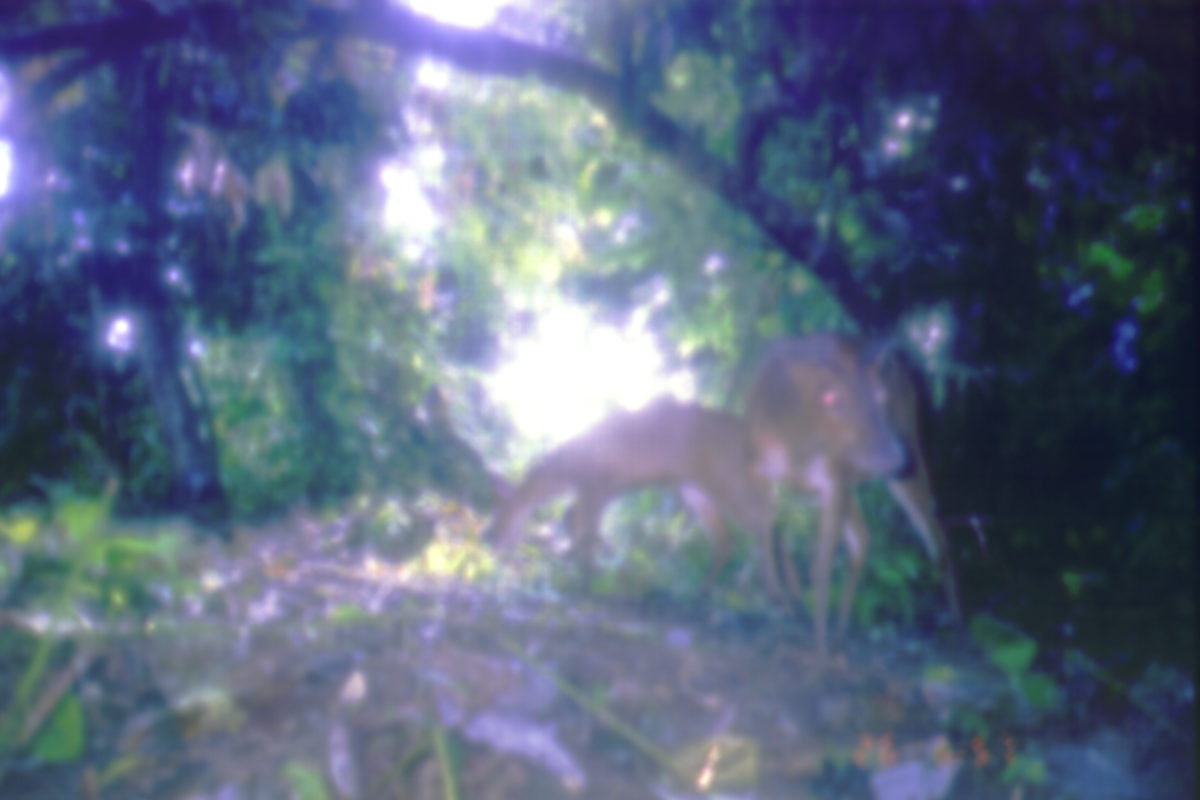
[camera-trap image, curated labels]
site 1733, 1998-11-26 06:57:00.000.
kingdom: Animalia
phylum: Chordata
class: Mammalia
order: Artiodactyla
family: Cervidae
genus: Muntiacus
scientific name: Muntiacus muntjak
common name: southern red muntjac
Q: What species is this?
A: Muntiacus muntjak (southern red muntjac).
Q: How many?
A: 2.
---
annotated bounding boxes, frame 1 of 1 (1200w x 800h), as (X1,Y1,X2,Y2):
muntiacus muntjak: (477,388,803,617); (741,334,961,667)